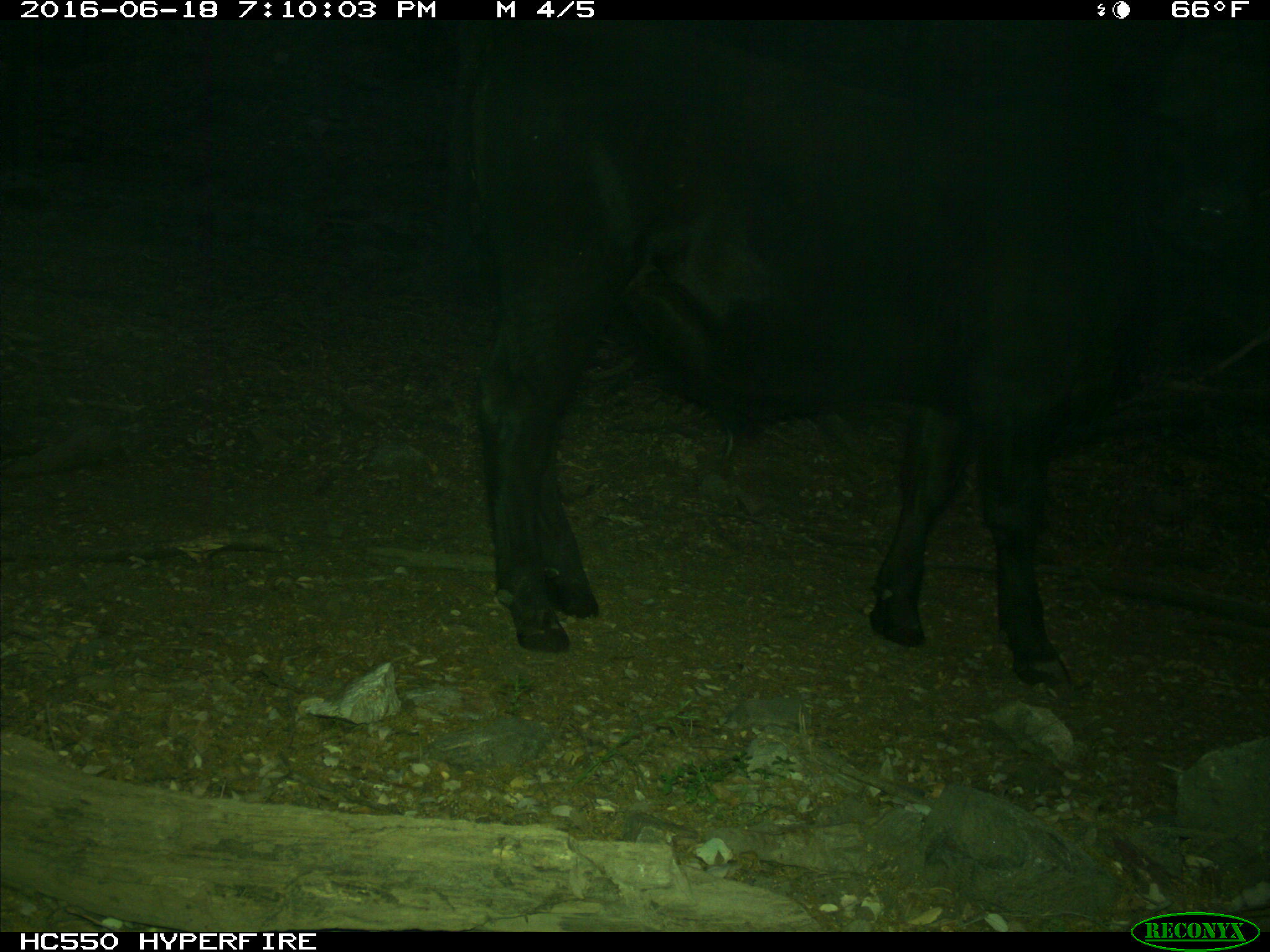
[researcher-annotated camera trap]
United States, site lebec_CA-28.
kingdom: Animalia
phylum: Chordata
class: Mammalia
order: Artiodactyla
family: Bovidae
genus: Bos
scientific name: Bos taurus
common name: domestic cow